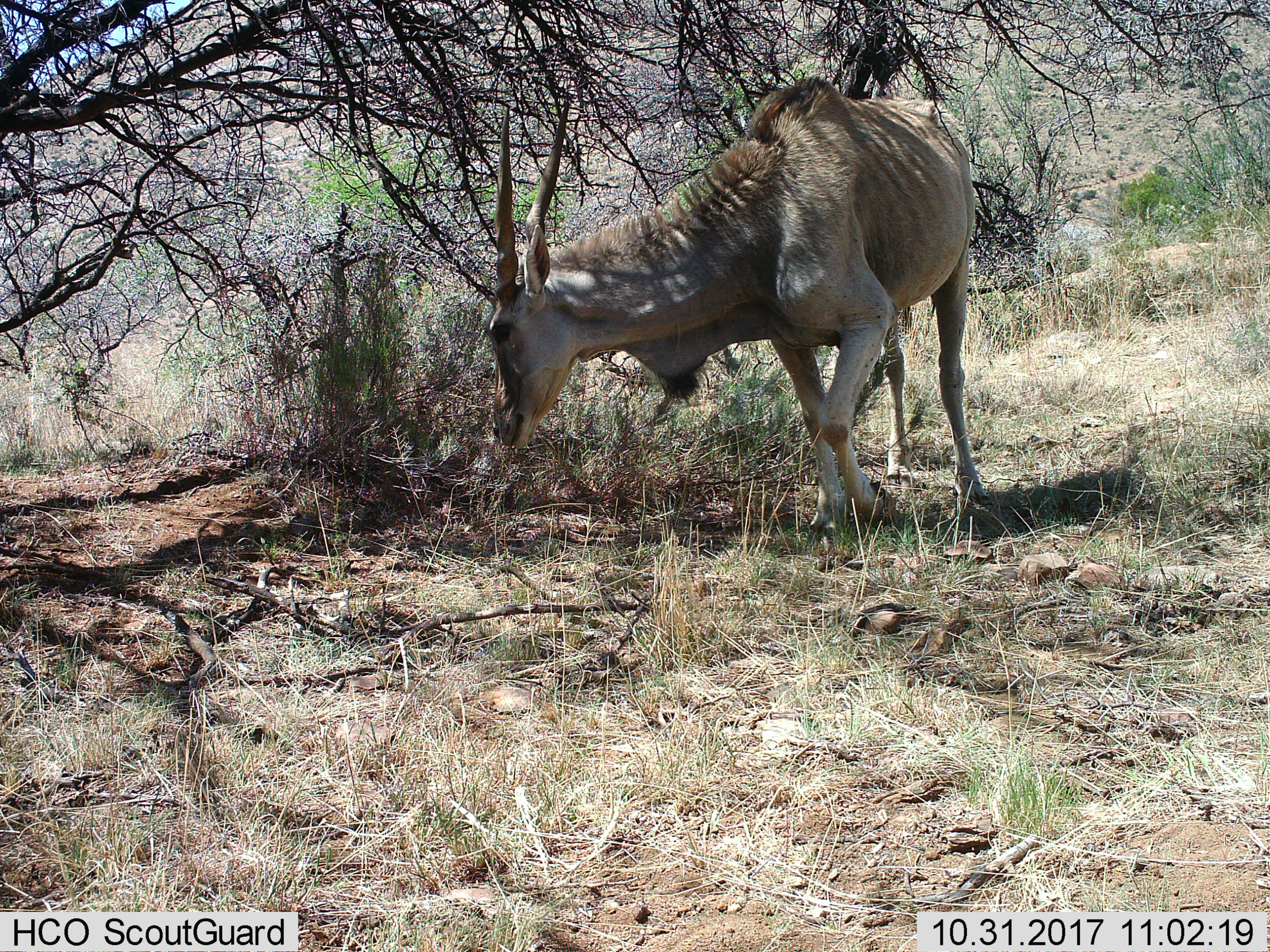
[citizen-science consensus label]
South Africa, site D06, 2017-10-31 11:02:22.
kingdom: Animalia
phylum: Chordata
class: Mammalia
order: Artiodactyla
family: Bovidae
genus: Tragelaphus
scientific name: Tragelaphus oryx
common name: eland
Eland (Tragelaphus oryx), count 1. Behavior (volunteer vote fractions): standing 11%, resting 0%, moving 56%, interacting 0%. Young present (vote fraction): 0%. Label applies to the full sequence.